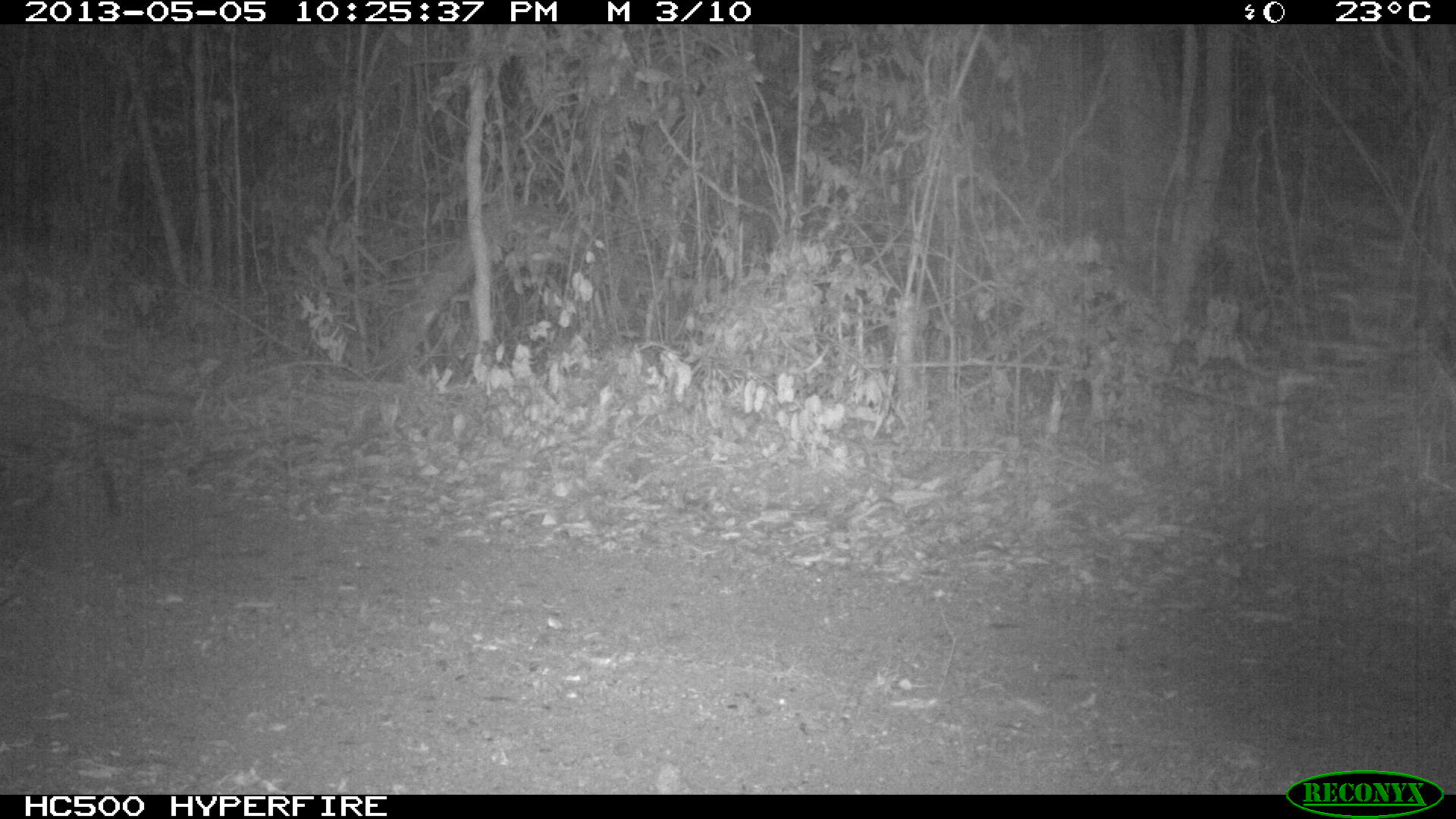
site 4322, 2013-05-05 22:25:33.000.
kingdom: Animalia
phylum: Chordata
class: Mammalia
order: Carnivora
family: Felidae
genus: Leopardus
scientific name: Leopardus pardalis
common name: ocelot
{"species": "Leopardus pardalis (ocelot)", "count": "1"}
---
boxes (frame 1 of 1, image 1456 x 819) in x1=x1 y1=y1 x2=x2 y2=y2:
leopardus pardalis: x1=1 y1=390 x2=140 y2=522